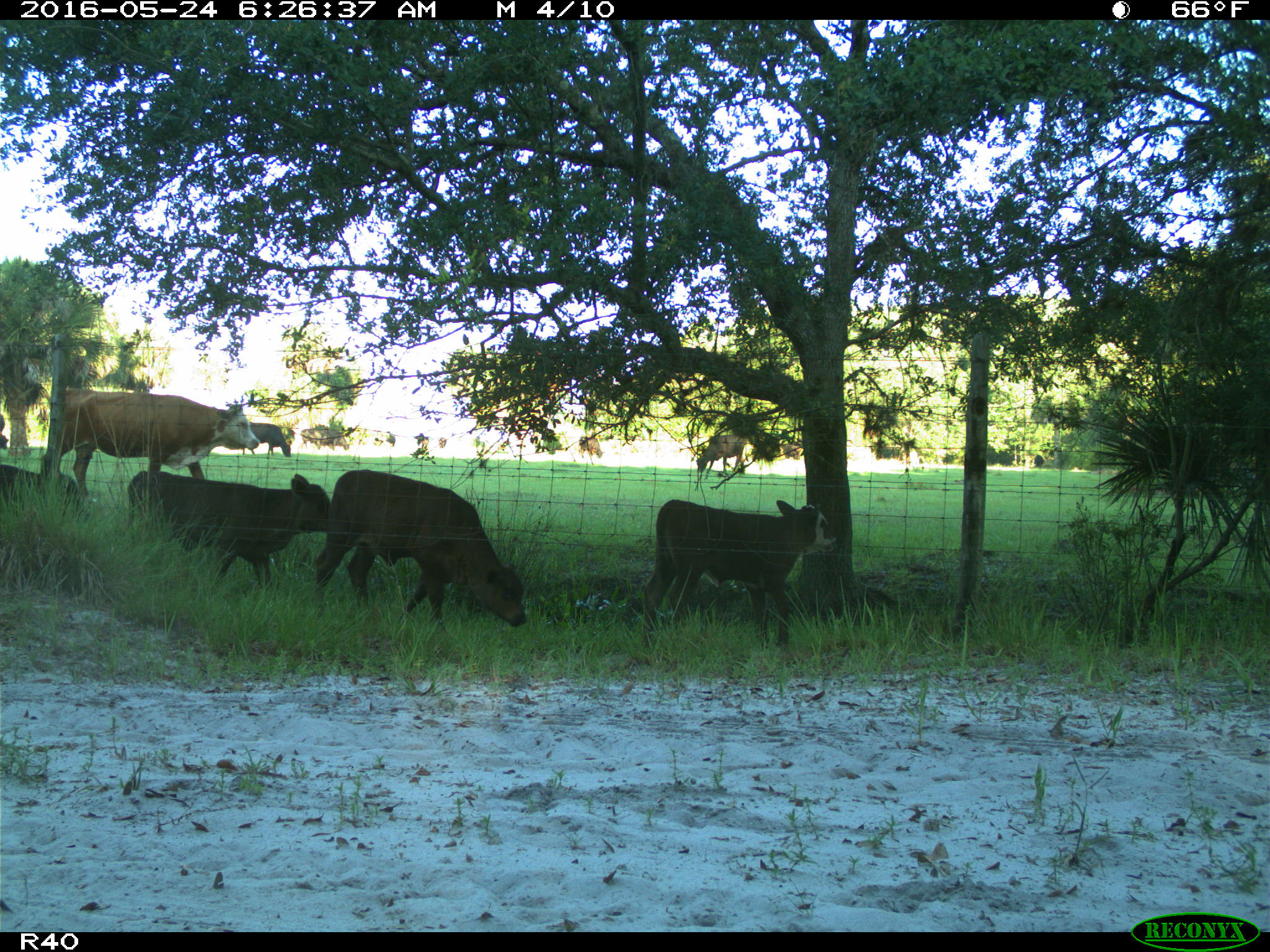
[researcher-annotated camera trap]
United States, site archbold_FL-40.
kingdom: Animalia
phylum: Chordata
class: Mammalia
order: Artiodactyla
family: Bovidae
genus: Bos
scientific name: Bos taurus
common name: domestic cow